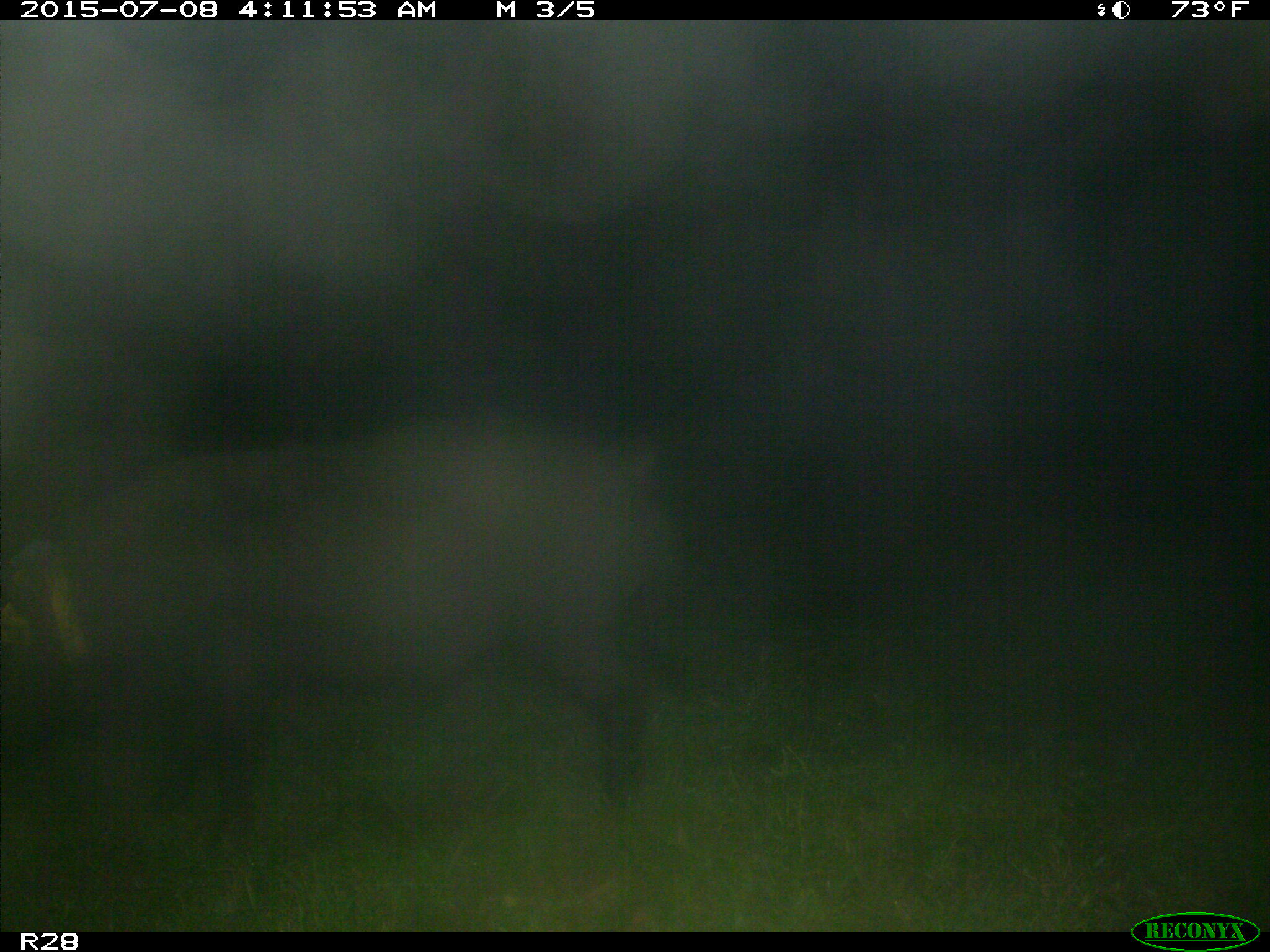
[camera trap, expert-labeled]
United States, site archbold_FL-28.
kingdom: Animalia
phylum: Chordata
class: Mammalia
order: Artiodactyla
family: Suidae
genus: Sus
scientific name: Sus scrofa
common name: wild boar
Sus scrofa (wild boar).